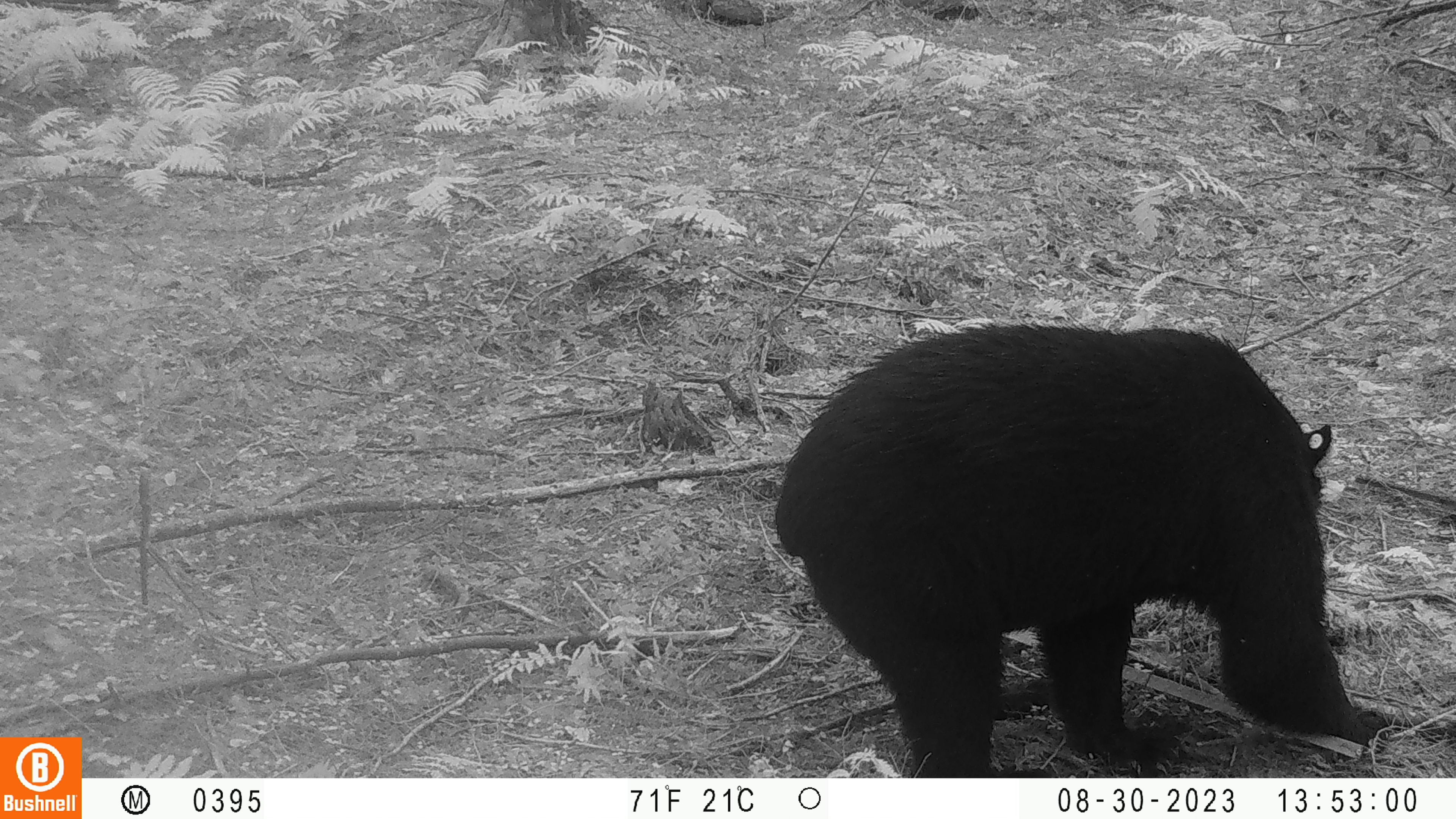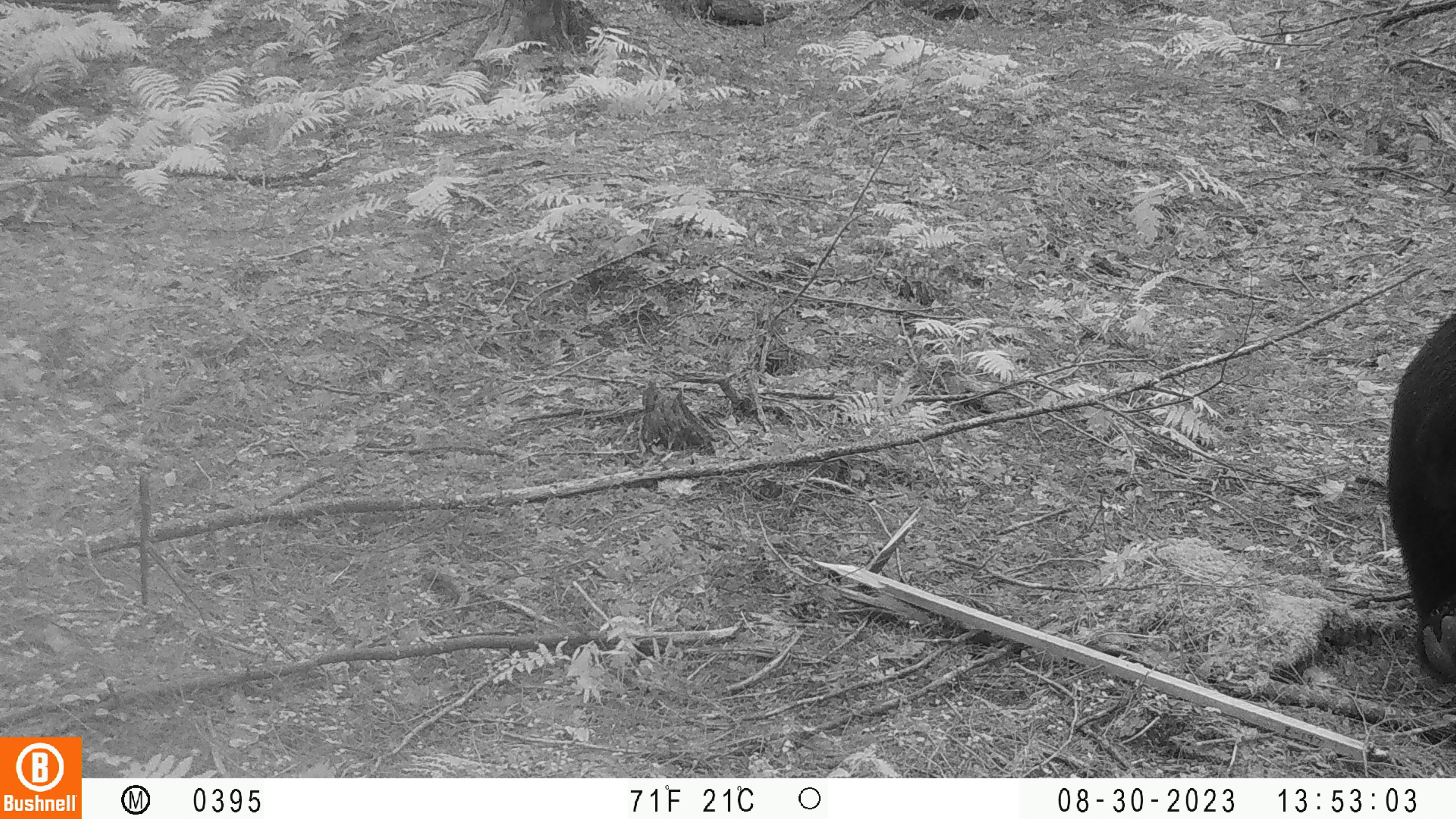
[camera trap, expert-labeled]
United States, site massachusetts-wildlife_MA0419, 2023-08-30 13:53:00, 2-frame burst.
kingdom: Animalia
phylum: Chordata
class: Mammalia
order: Carnivora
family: Ursidae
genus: Ursus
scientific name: Ursus americanus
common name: black bear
Black bear (Ursus americanus).